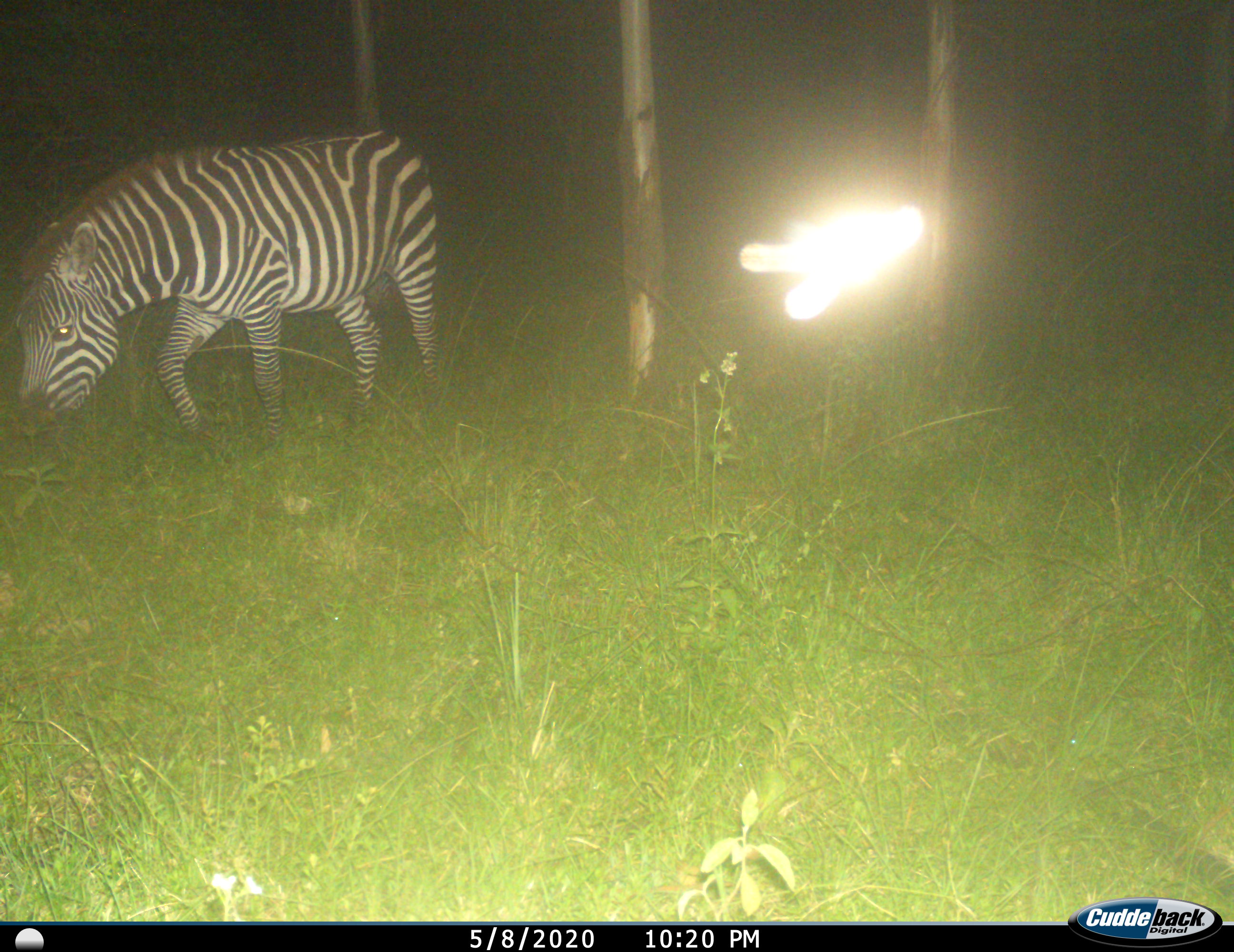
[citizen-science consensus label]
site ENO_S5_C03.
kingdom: Animalia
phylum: Chordata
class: Mammalia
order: Perissodactyla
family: Equidae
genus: Equus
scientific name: Equus quagga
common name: plains zebra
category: zebraplains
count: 1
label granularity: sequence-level